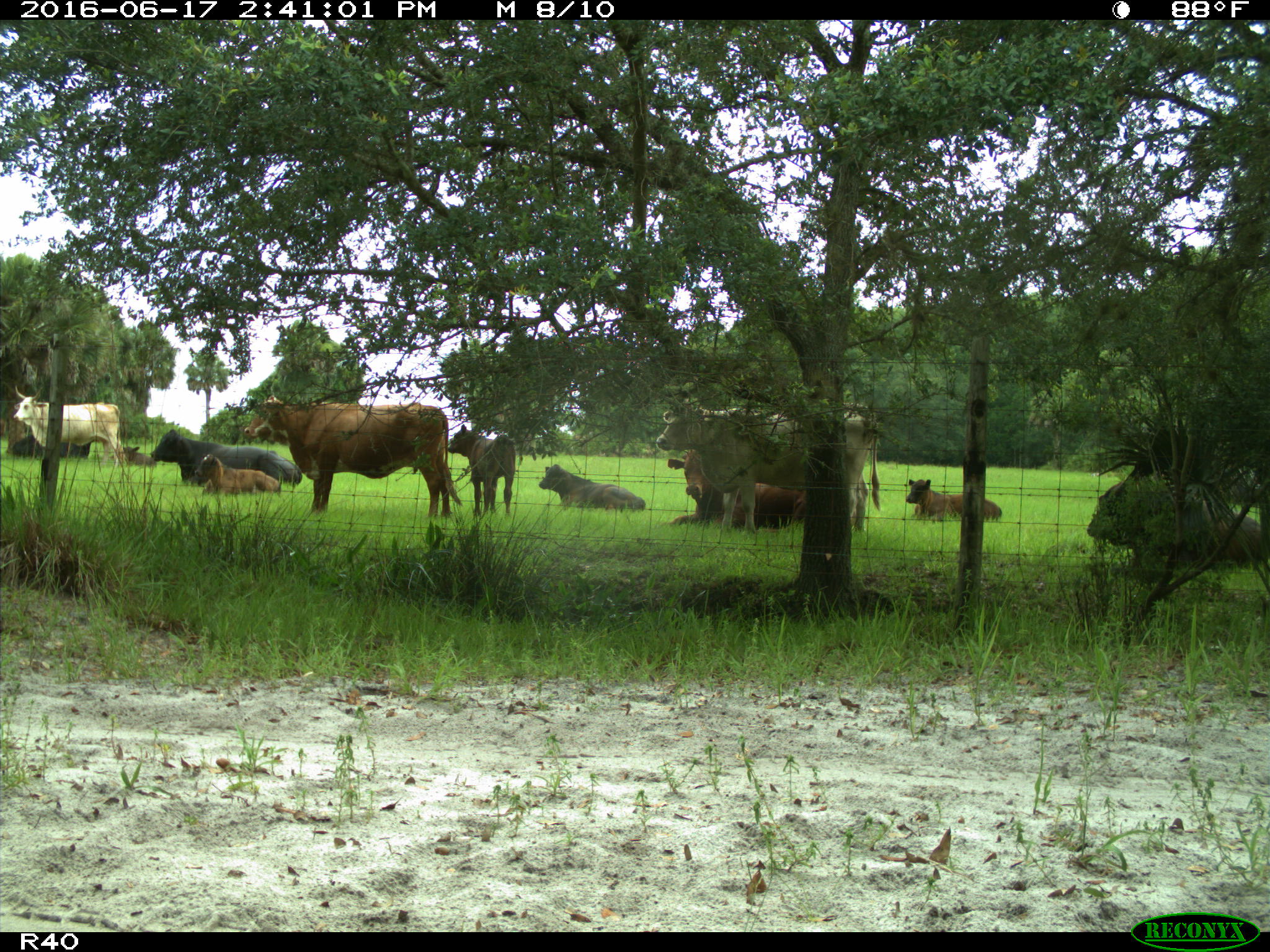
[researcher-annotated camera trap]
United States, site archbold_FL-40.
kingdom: Animalia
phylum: Chordata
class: Mammalia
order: Artiodactyla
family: Bovidae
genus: Bos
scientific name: Bos taurus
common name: domestic cow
Bos taurus (domestic cow).